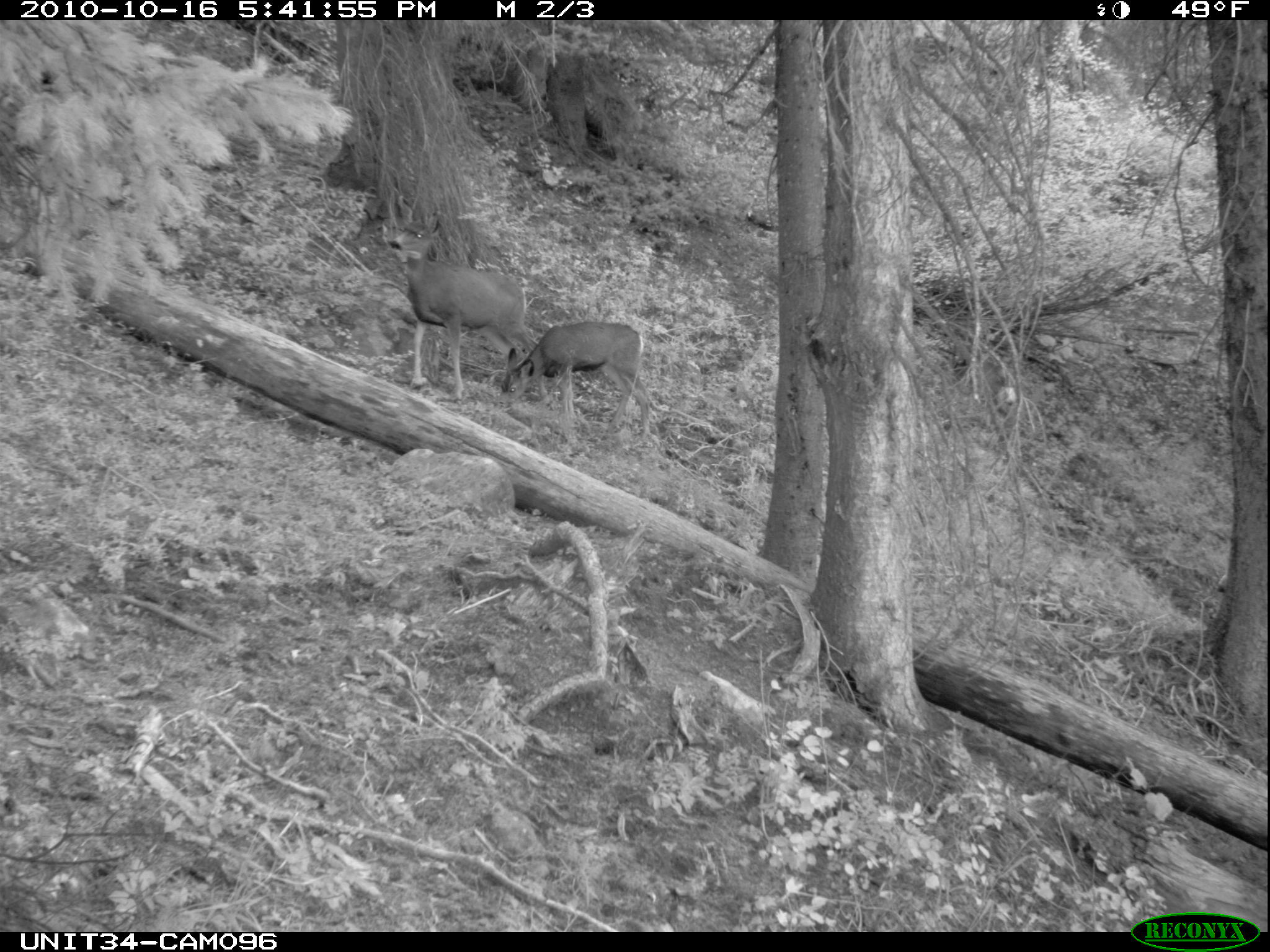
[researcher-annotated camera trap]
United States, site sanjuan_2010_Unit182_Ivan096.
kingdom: Animalia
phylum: Chordata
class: Mammalia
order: Artiodactyla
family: Cervidae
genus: Odocoileus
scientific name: Odocoileus hemionus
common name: mule deer